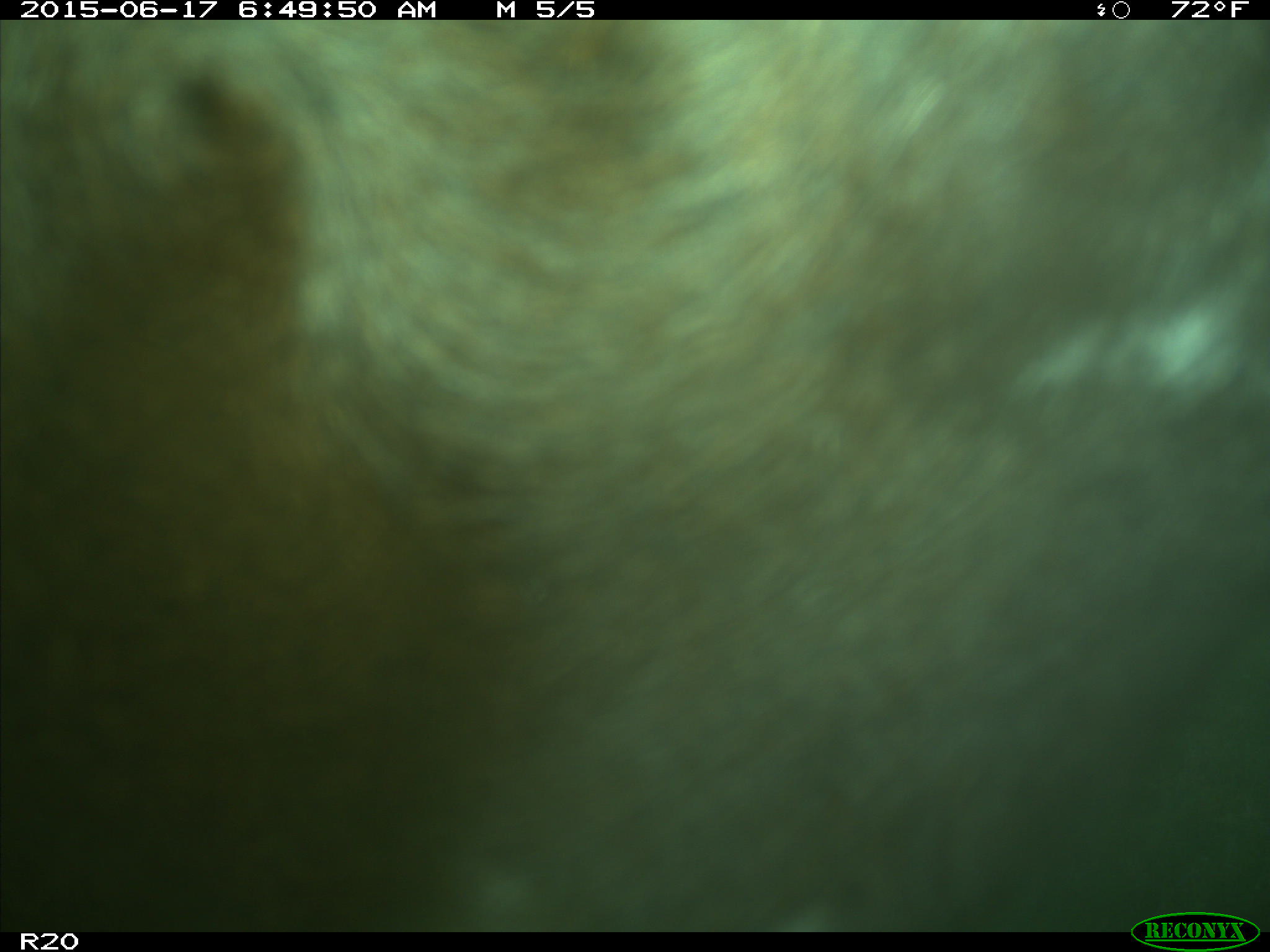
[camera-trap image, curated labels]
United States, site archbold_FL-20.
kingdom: Animalia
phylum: Chordata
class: Mammalia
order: Artiodactyla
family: Bovidae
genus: Bos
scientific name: Bos taurus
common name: domestic cow